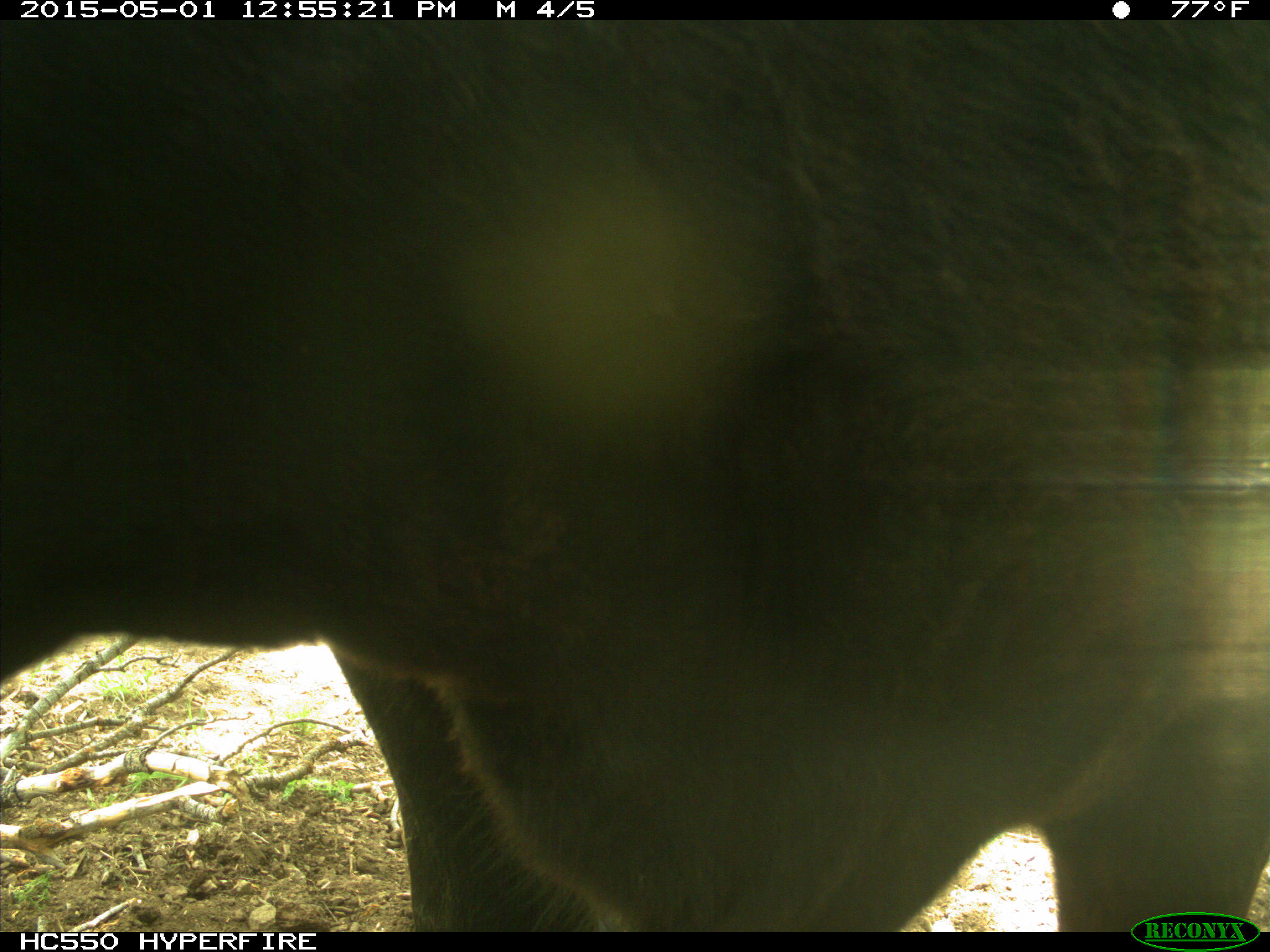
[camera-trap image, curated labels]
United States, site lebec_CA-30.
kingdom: Animalia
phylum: Chordata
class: Mammalia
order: Artiodactyla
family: Bovidae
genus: Bos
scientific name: Bos taurus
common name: domestic cow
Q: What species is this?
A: Bos taurus (domestic cow).